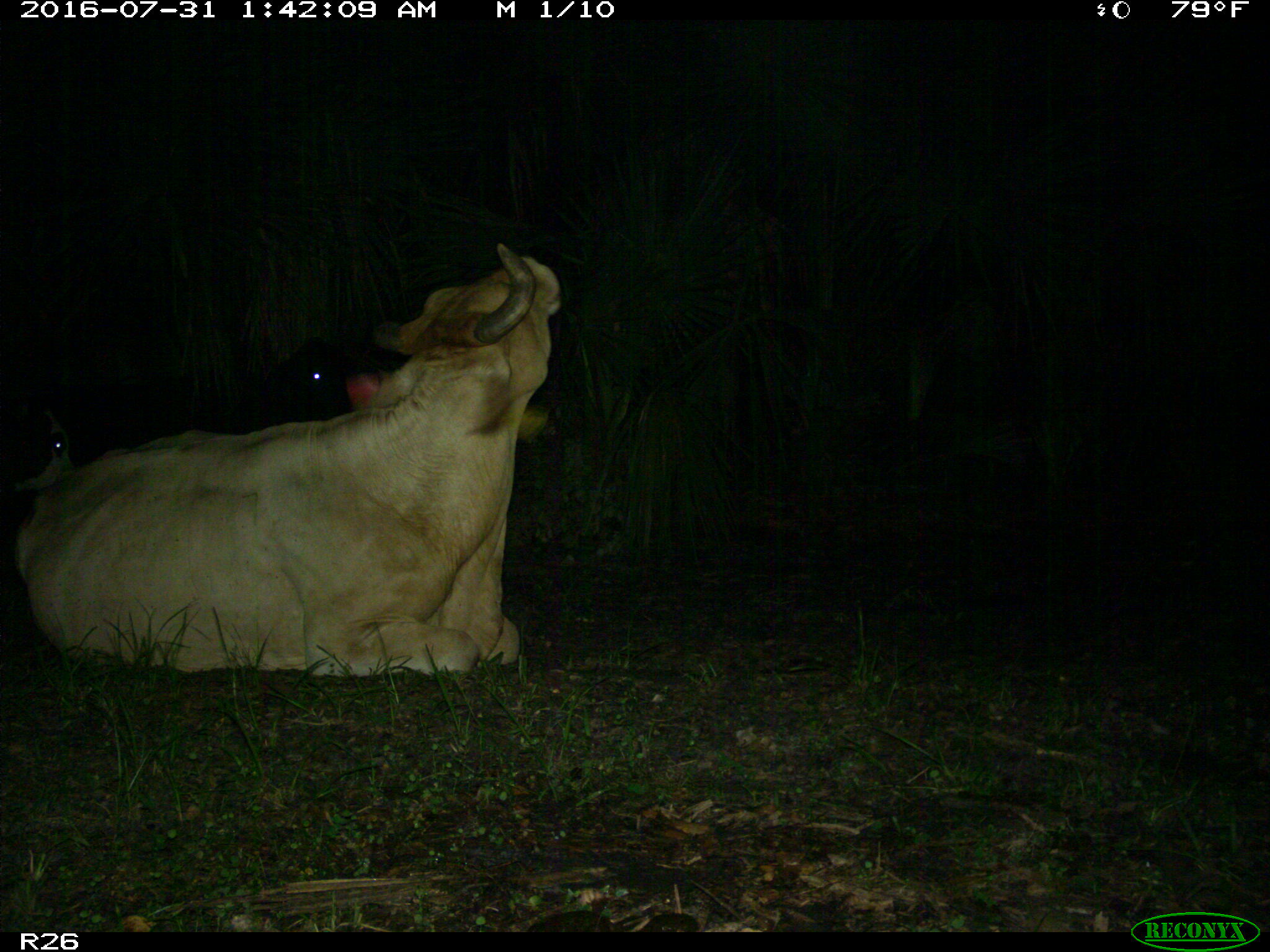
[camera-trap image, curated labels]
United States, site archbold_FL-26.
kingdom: Animalia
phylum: Chordata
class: Mammalia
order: Artiodactyla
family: Bovidae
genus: Bos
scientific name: Bos taurus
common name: domestic cow